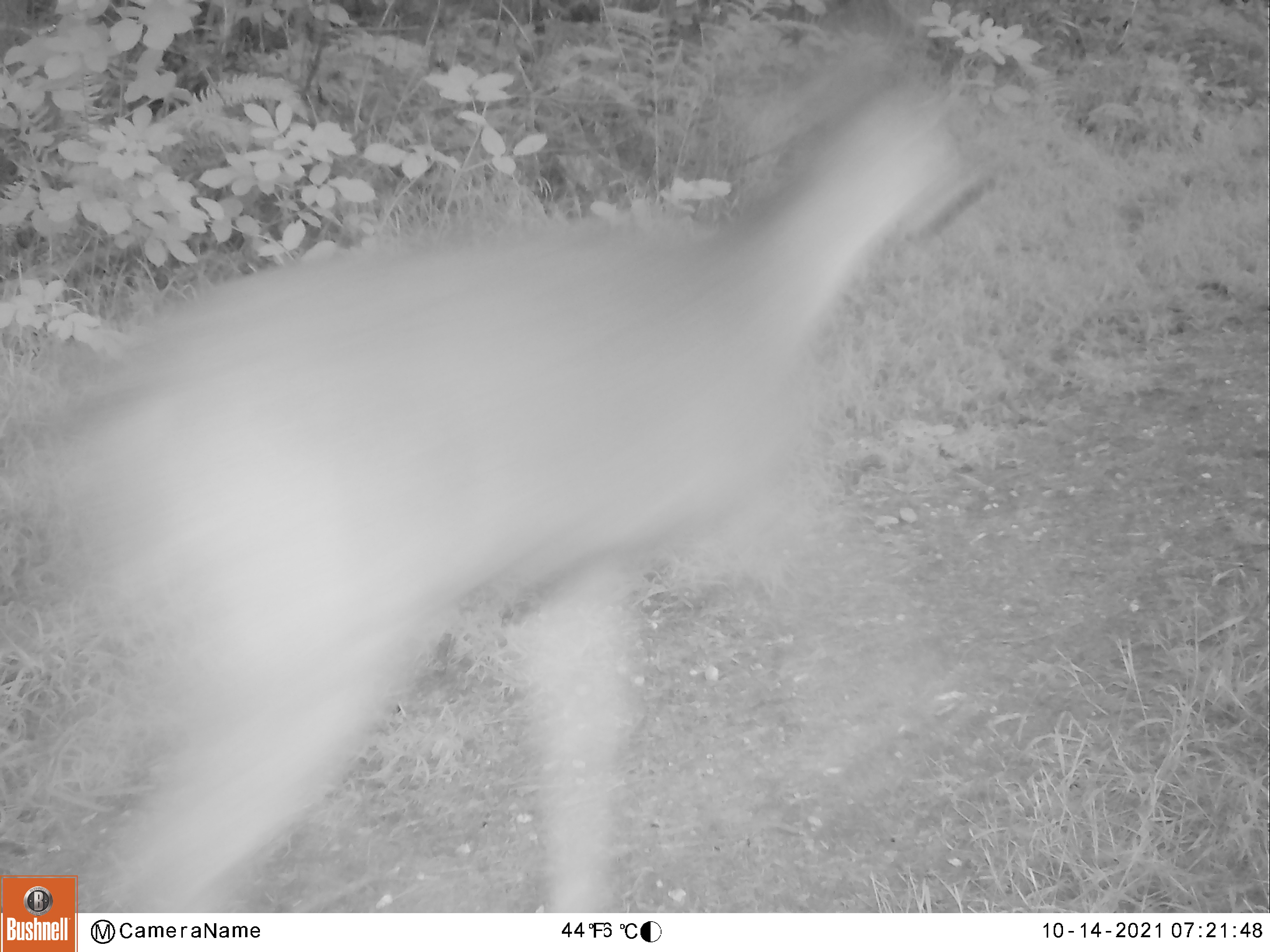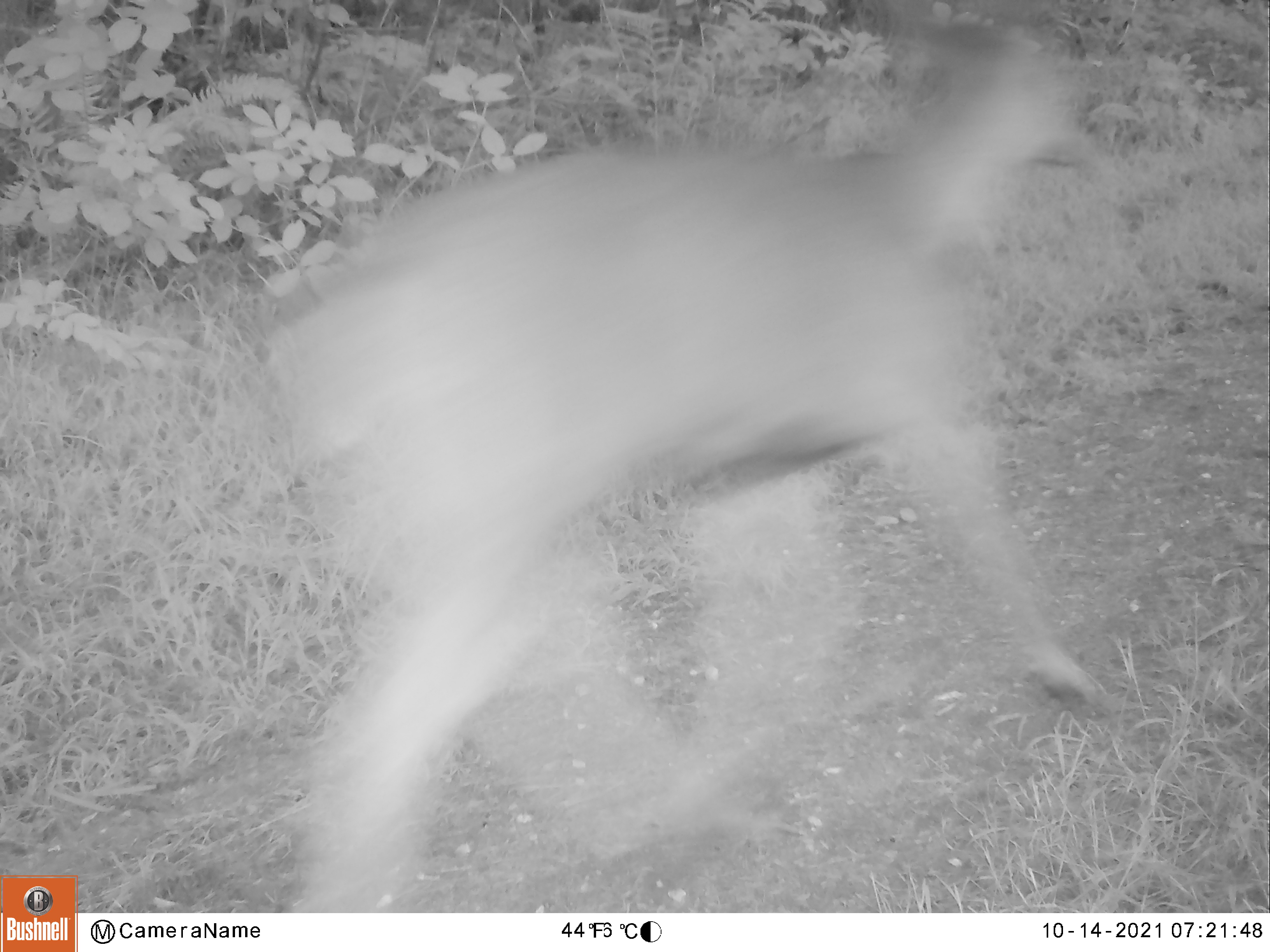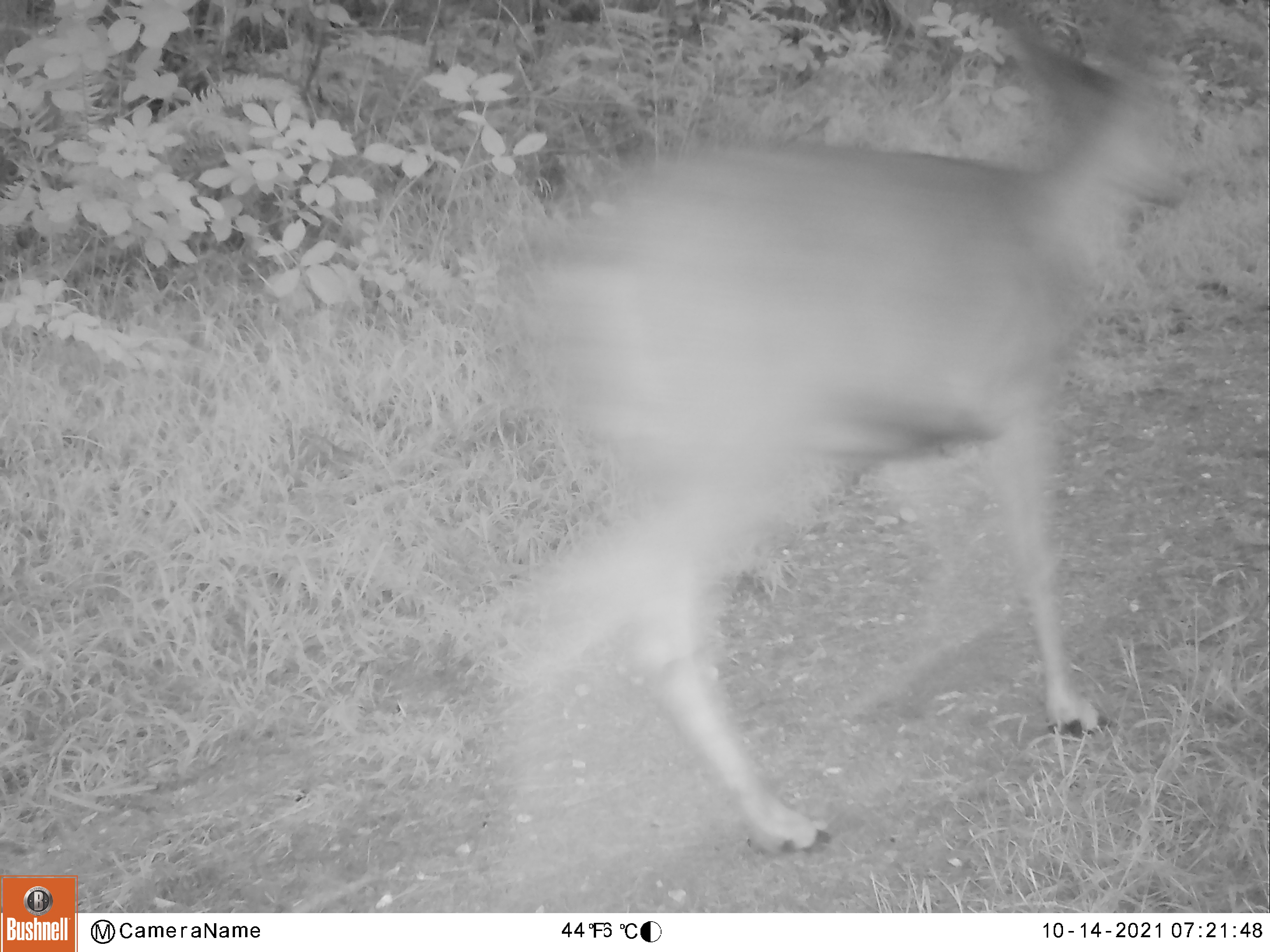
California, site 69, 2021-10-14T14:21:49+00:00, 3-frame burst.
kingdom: Animalia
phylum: Chordata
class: Mammalia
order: Artiodactyla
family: Cervidae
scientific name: Cervidae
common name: elk or deer